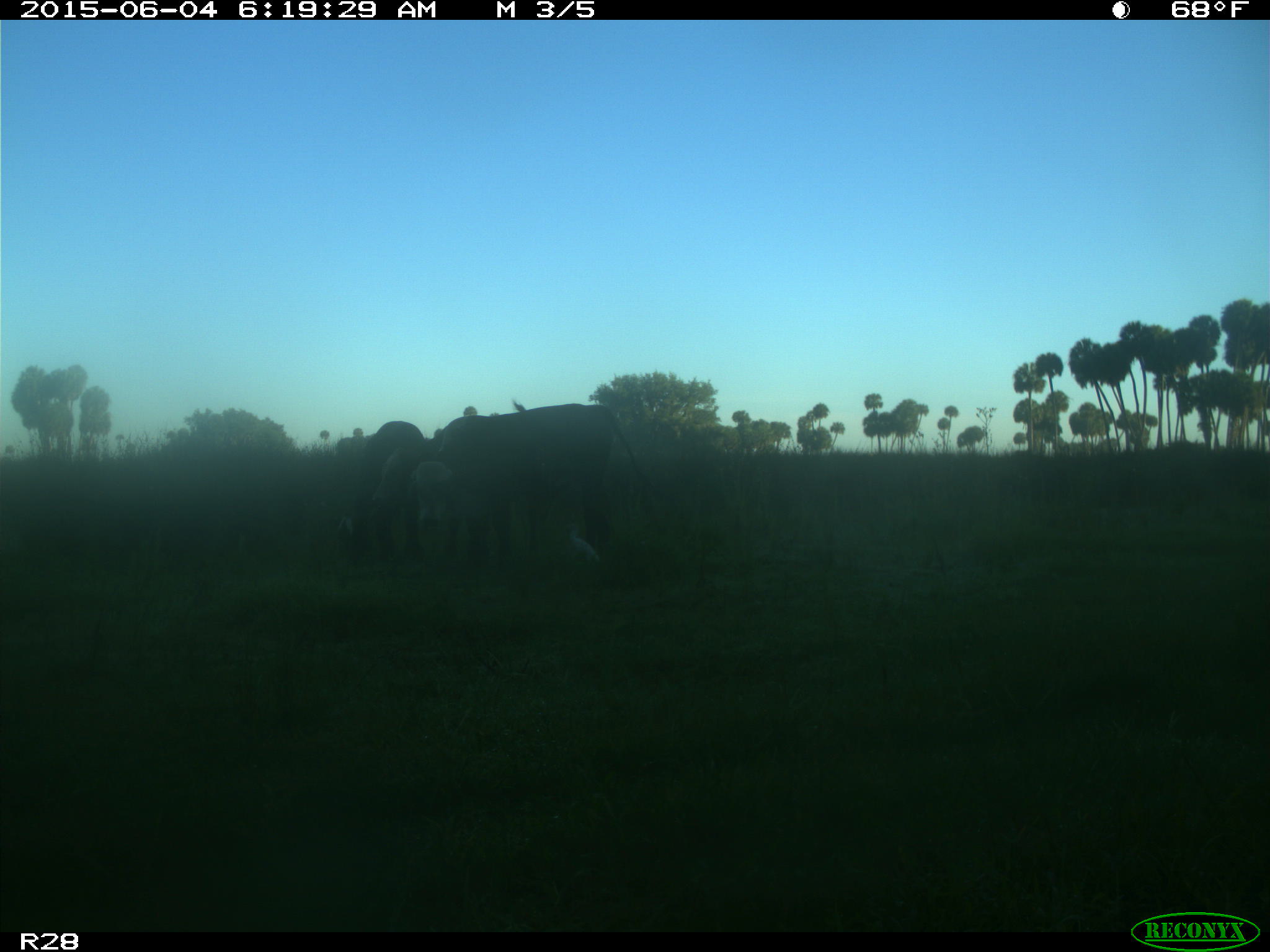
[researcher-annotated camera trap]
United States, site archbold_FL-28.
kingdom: Animalia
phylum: Chordata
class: Mammalia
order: Artiodactyla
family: Bovidae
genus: Bos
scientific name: Bos taurus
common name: domestic cow